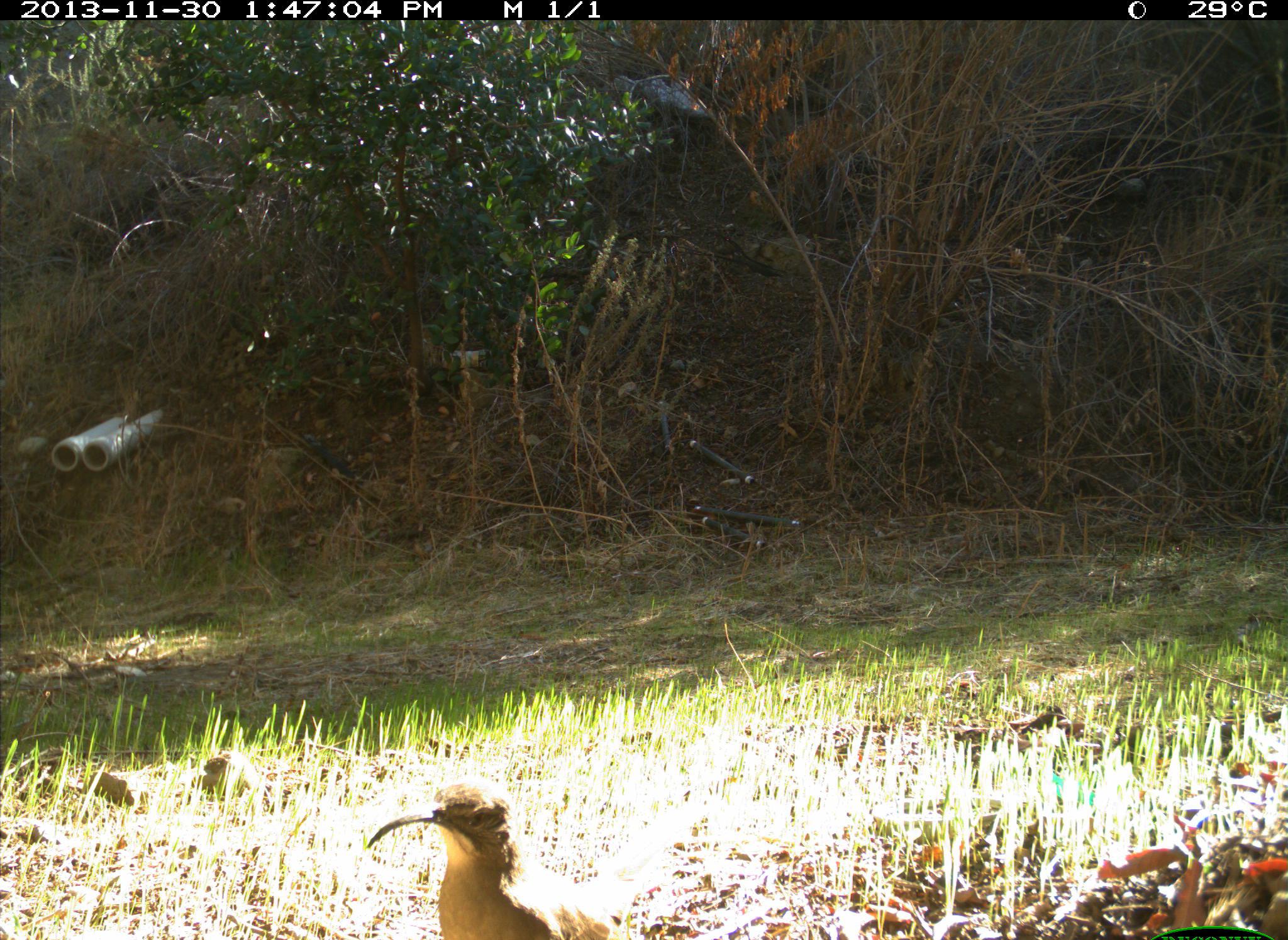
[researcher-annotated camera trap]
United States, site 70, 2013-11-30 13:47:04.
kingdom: Animalia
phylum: Chordata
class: Aves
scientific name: Aves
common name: bird